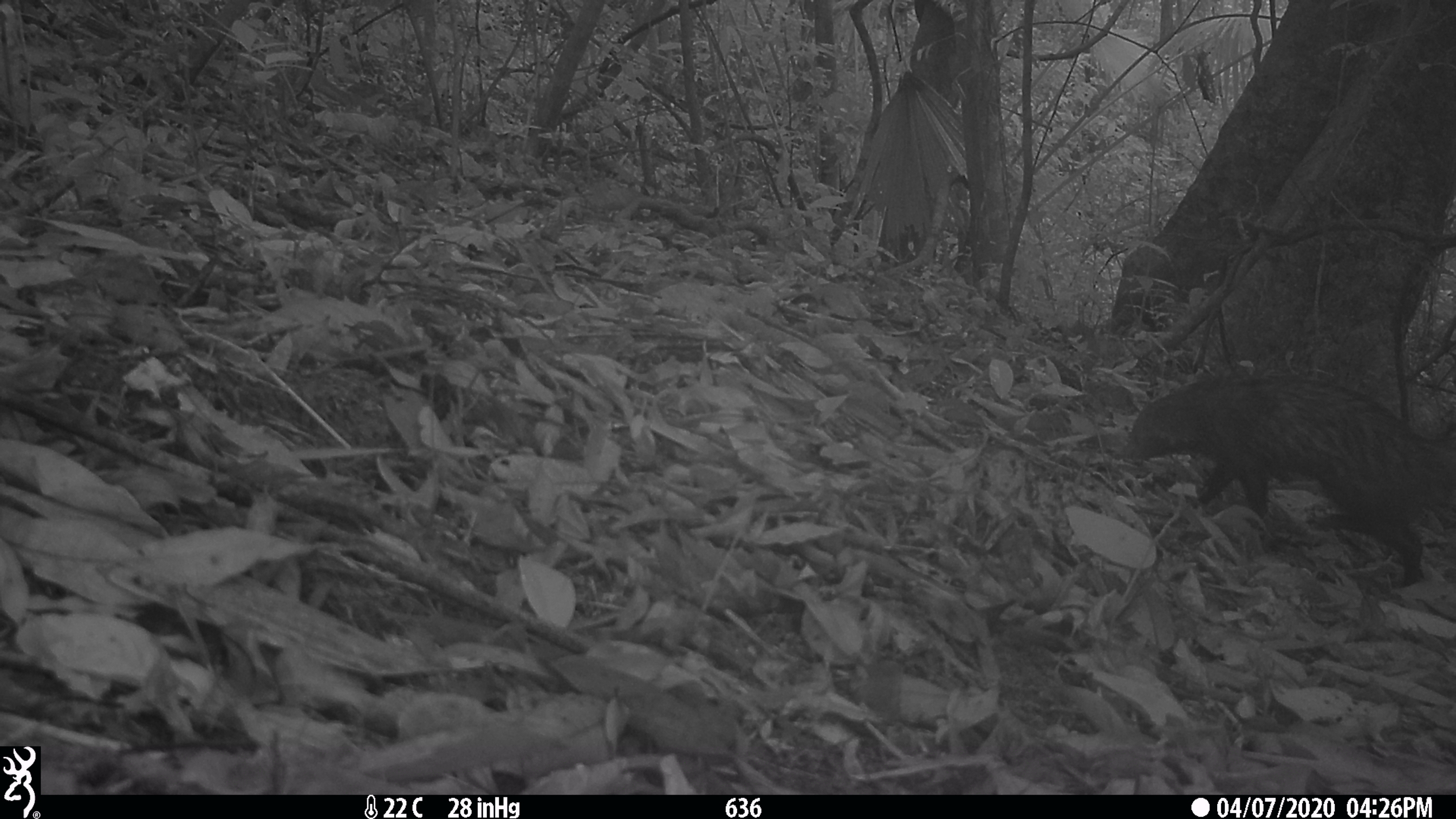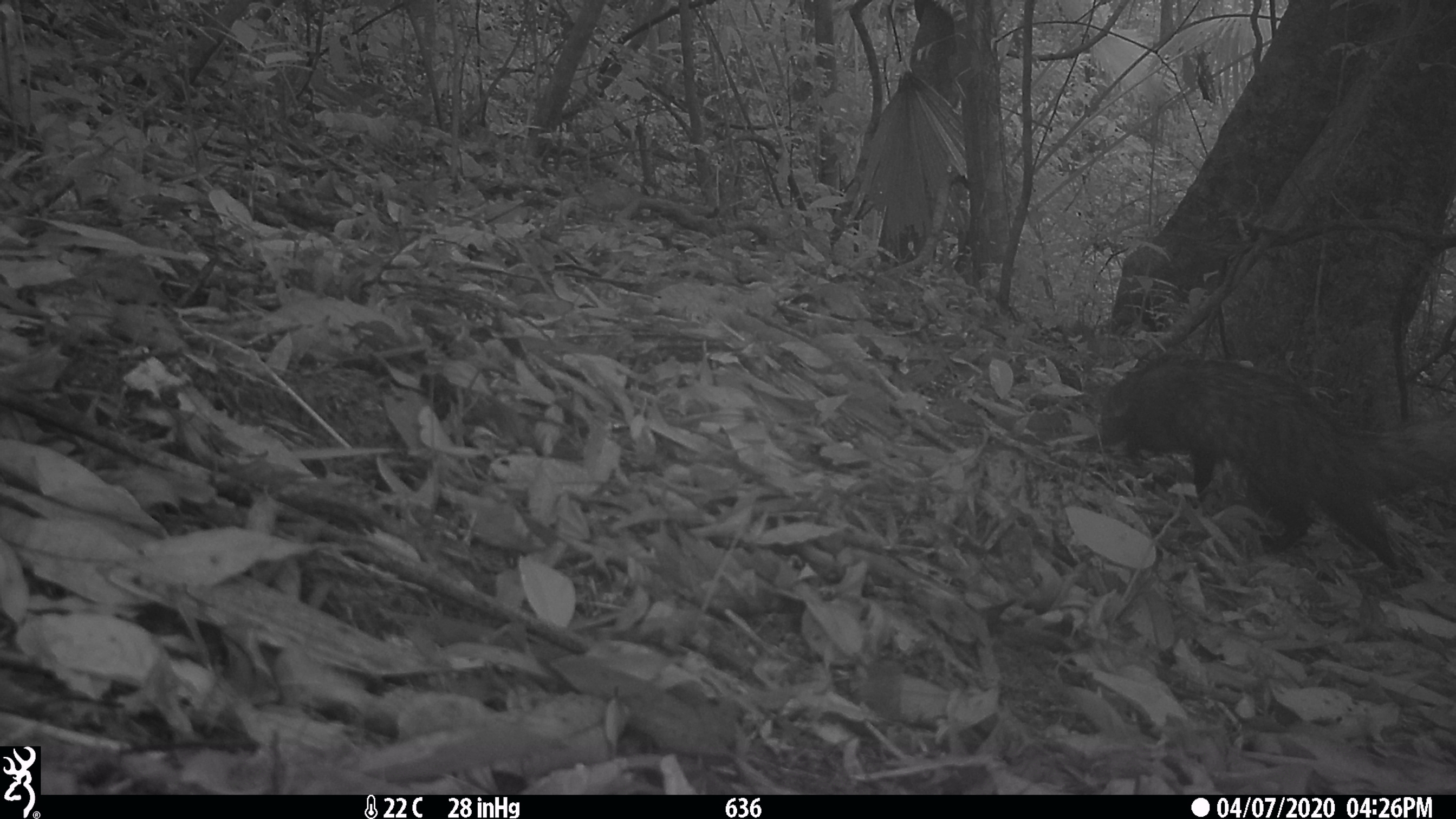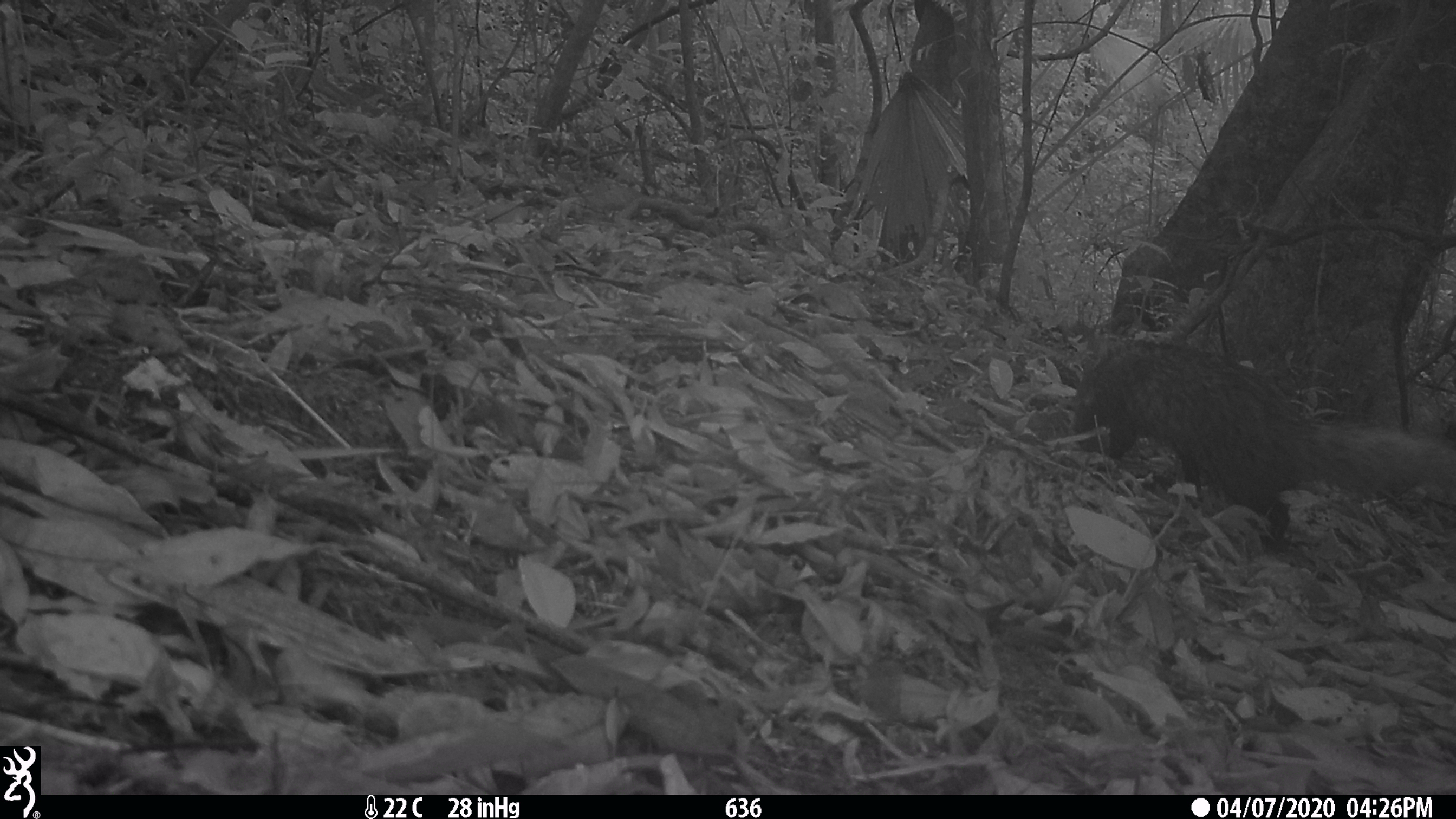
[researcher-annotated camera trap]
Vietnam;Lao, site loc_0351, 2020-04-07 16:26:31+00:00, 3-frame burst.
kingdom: Animalia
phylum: Chordata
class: Mammalia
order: Carnivora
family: Herpestidae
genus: Urva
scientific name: Urva urva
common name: crab-eating mongoose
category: crab eating mongoose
Crab eating mongoose (crab-eating mongoose) (Urva urva). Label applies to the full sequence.